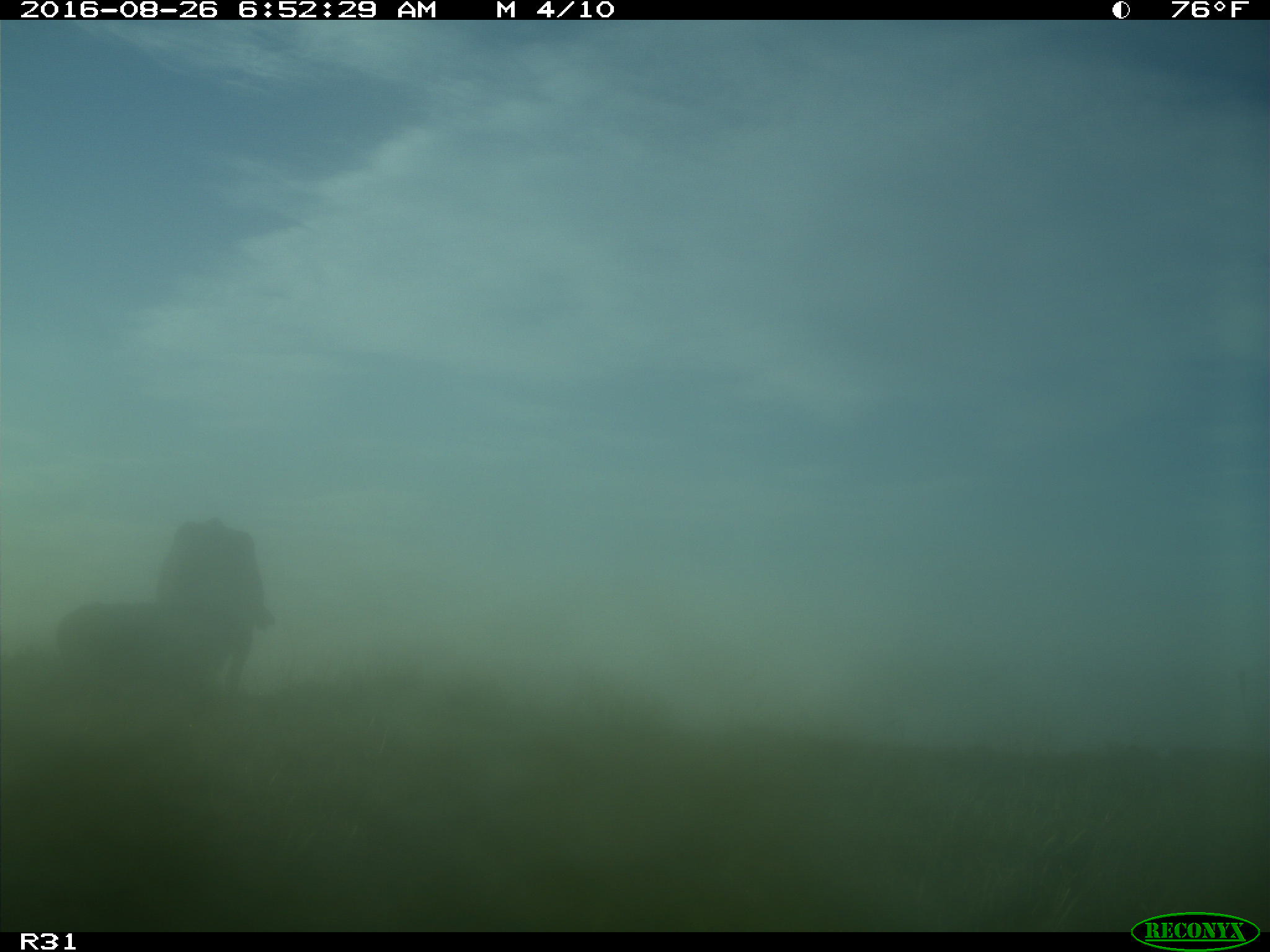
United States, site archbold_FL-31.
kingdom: Animalia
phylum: Chordata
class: Mammalia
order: Artiodactyla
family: Bovidae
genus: Bos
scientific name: Bos taurus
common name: domestic cow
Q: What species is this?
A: Bos taurus (domestic cow).